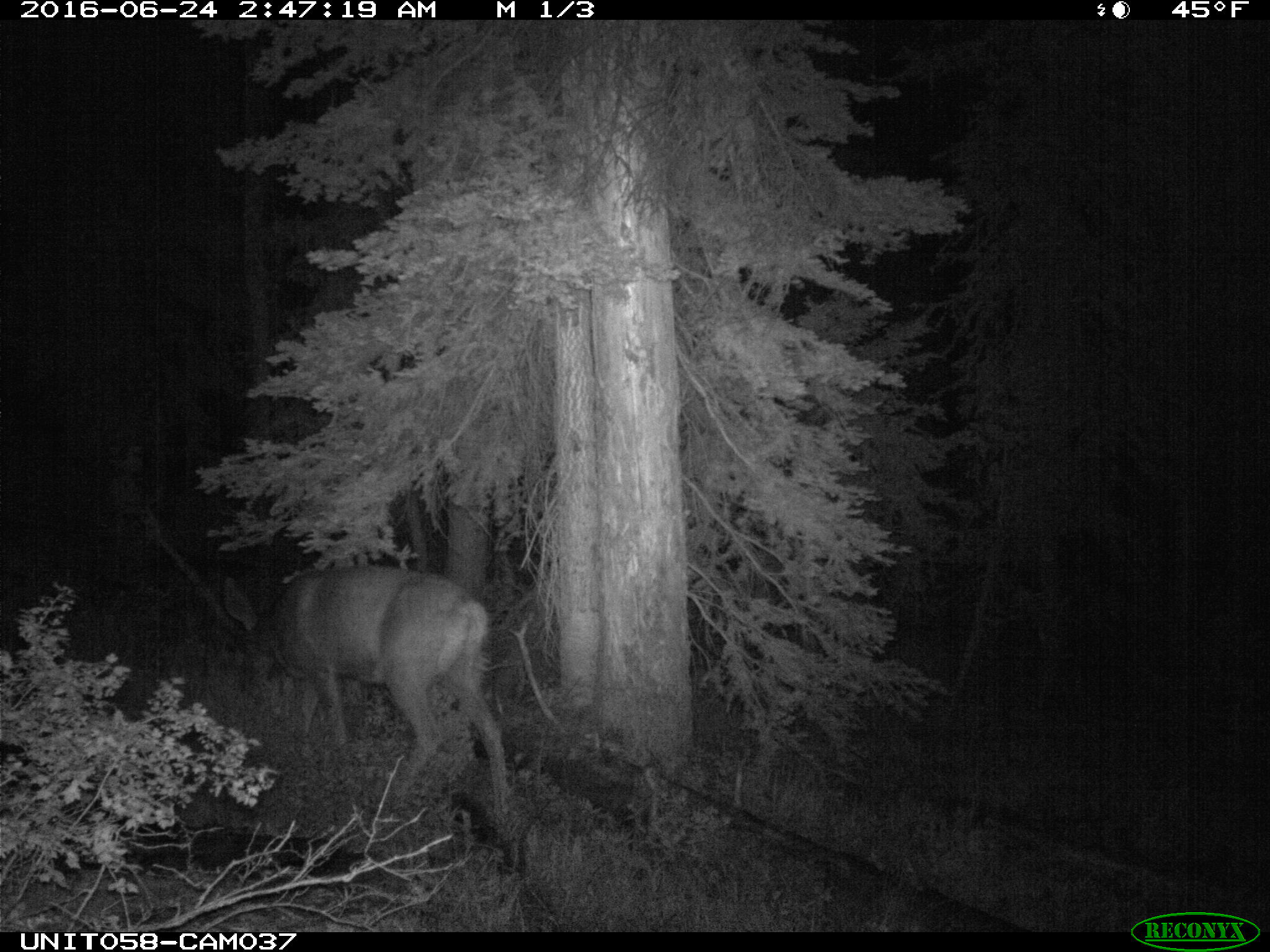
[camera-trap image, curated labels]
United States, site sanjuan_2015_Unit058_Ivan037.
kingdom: Animalia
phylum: Chordata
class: Mammalia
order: Artiodactyla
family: Cervidae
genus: Odocoileus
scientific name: Odocoileus hemionus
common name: mule deer